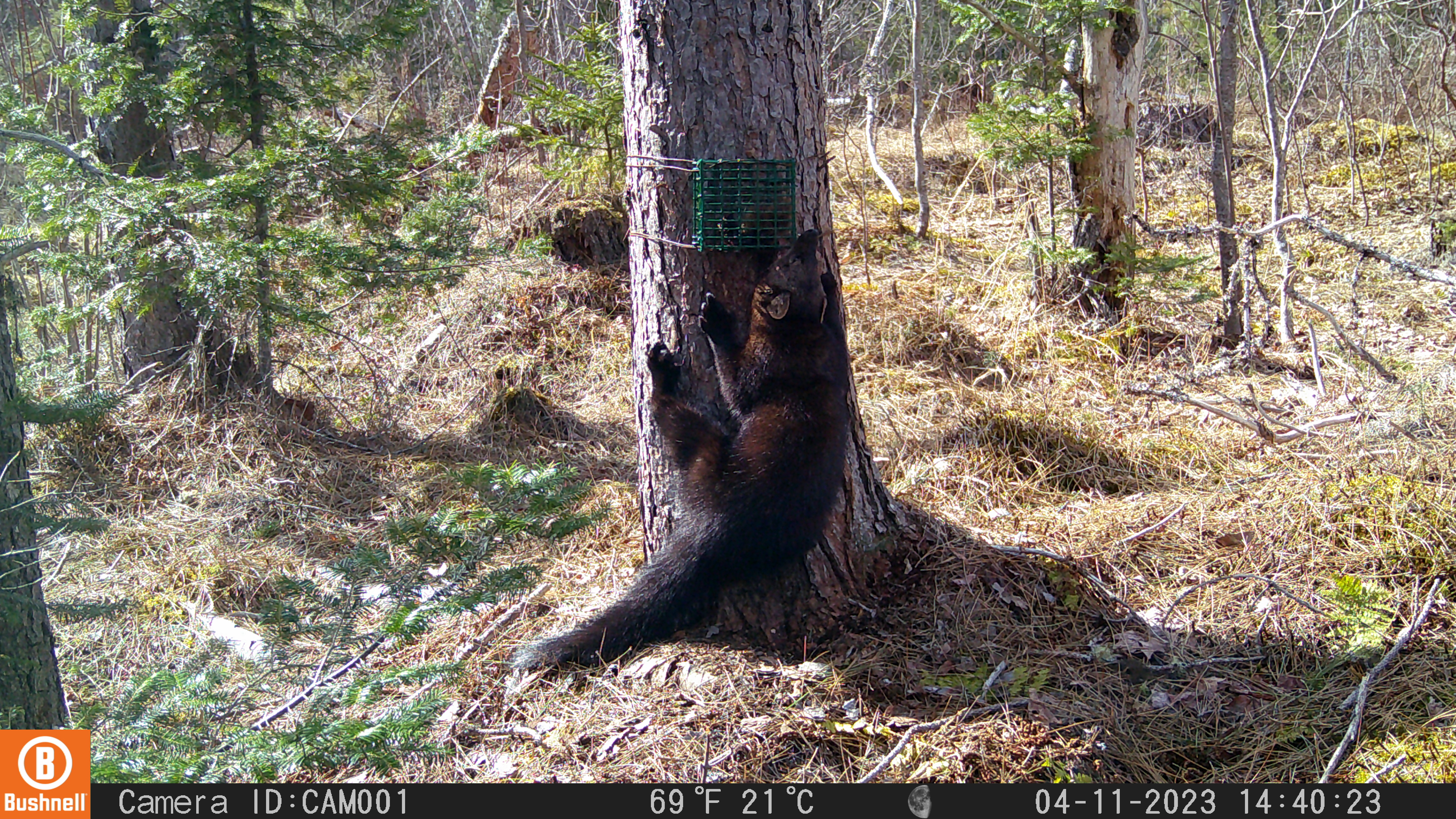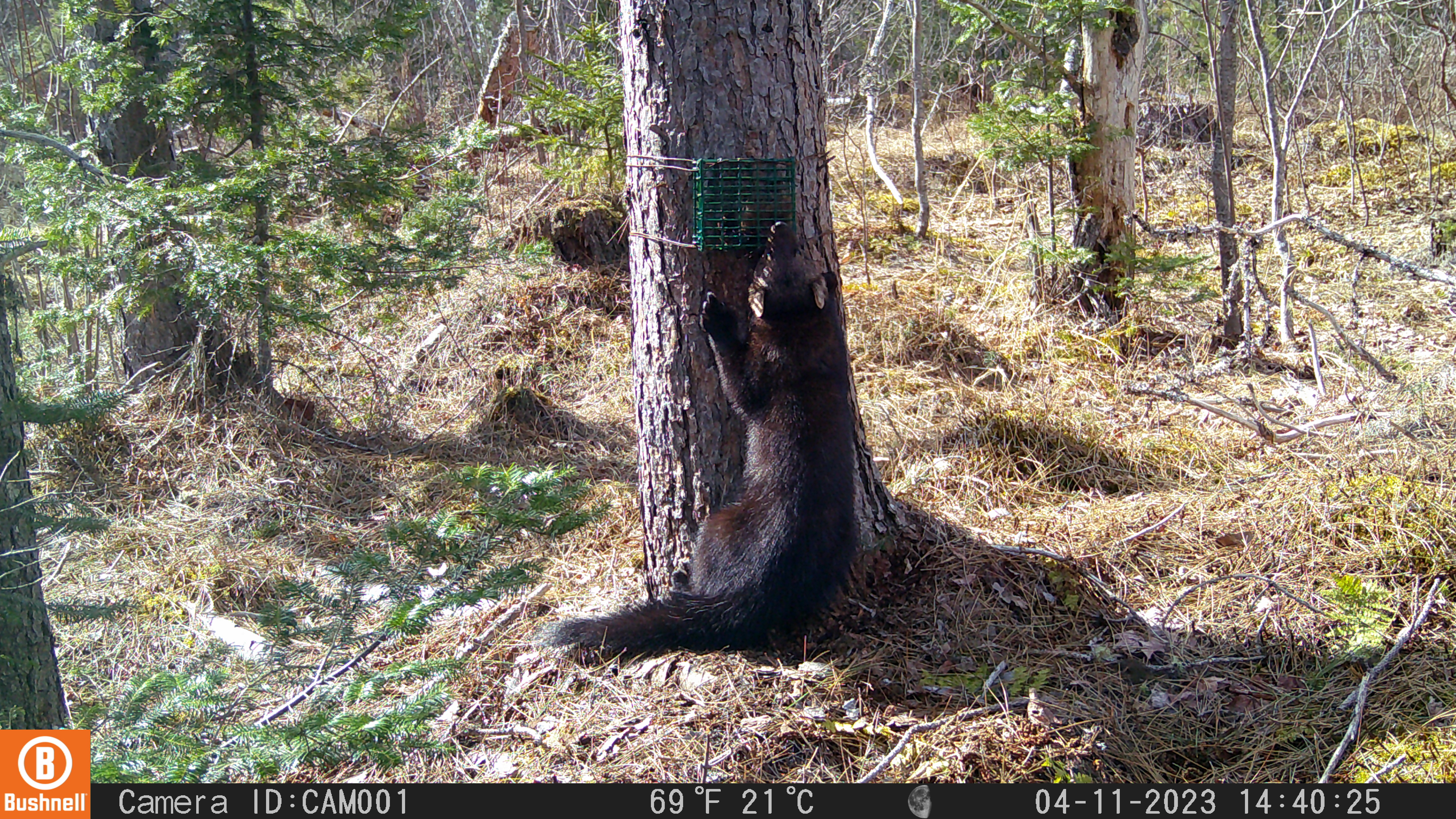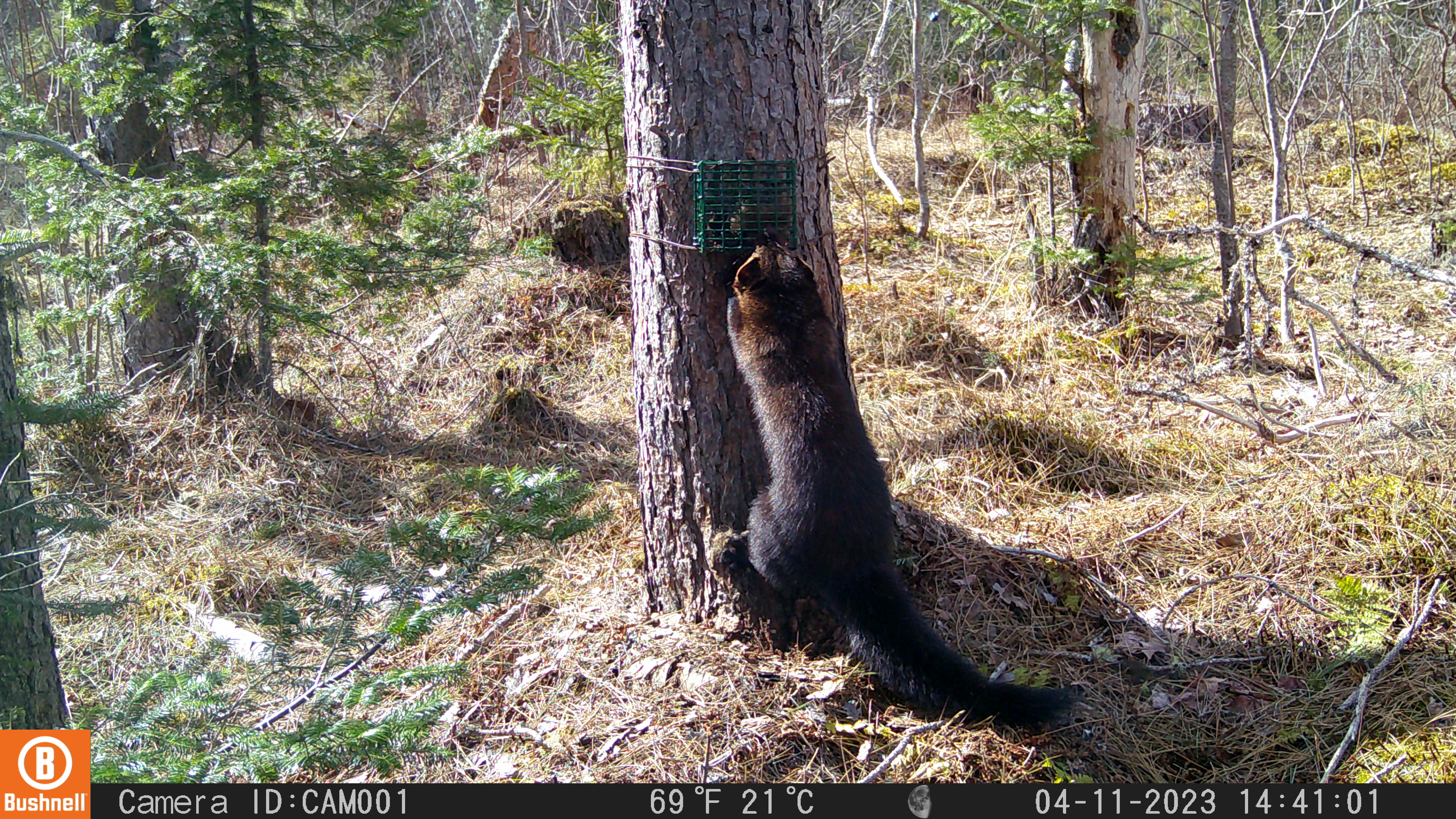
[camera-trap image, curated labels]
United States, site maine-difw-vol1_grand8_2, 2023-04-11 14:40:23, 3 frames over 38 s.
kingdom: Animalia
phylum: Chordata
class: Mammalia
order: Carnivora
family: Mustelidae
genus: Pekania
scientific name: Pekania pennanti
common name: fisher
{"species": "fisher (Pekania pennanti)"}